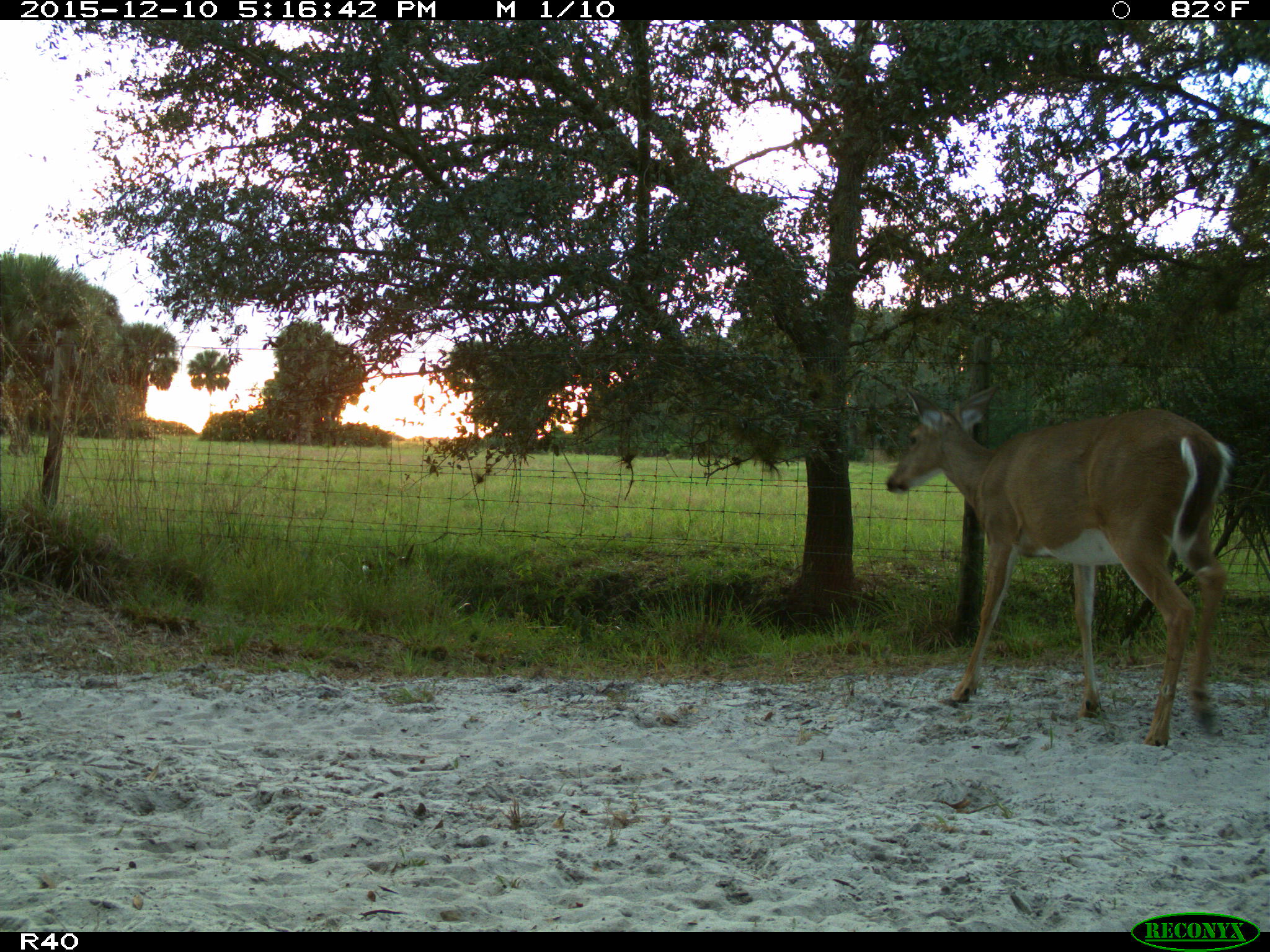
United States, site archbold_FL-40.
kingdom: Animalia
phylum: Chordata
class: Mammalia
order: Artiodactyla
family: Cervidae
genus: Odocoileus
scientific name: Odocoileus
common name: deer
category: unidentified deer